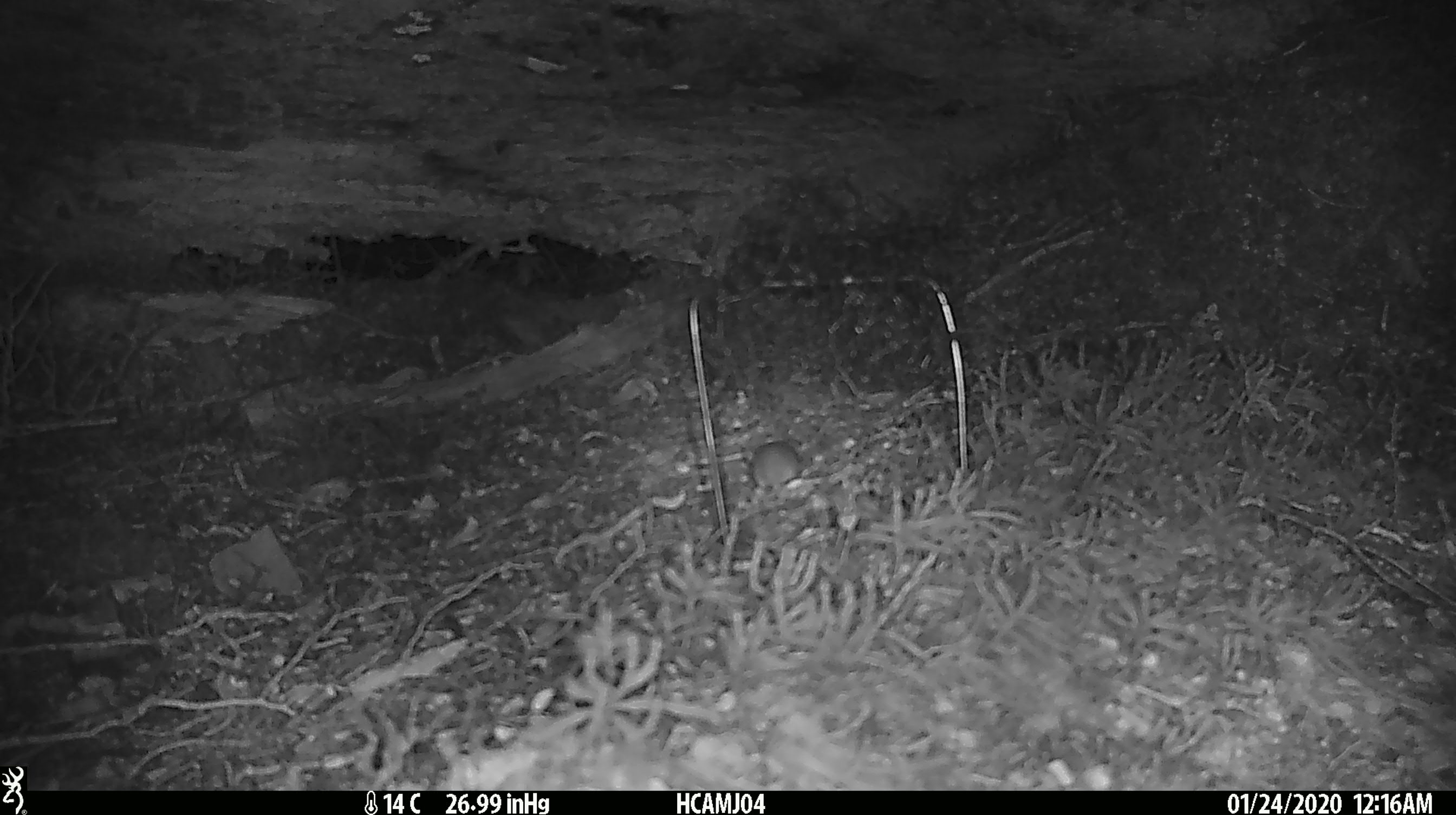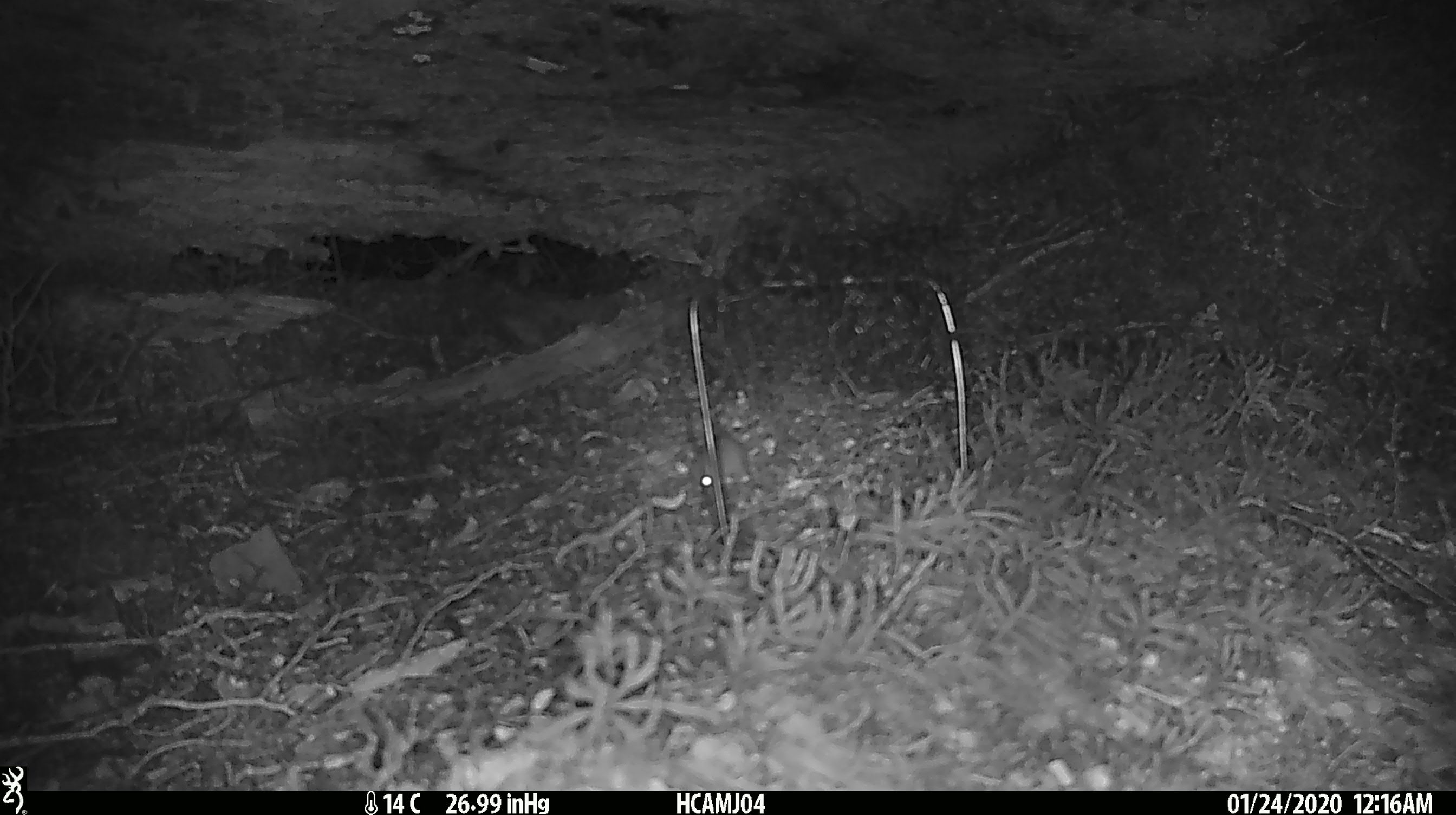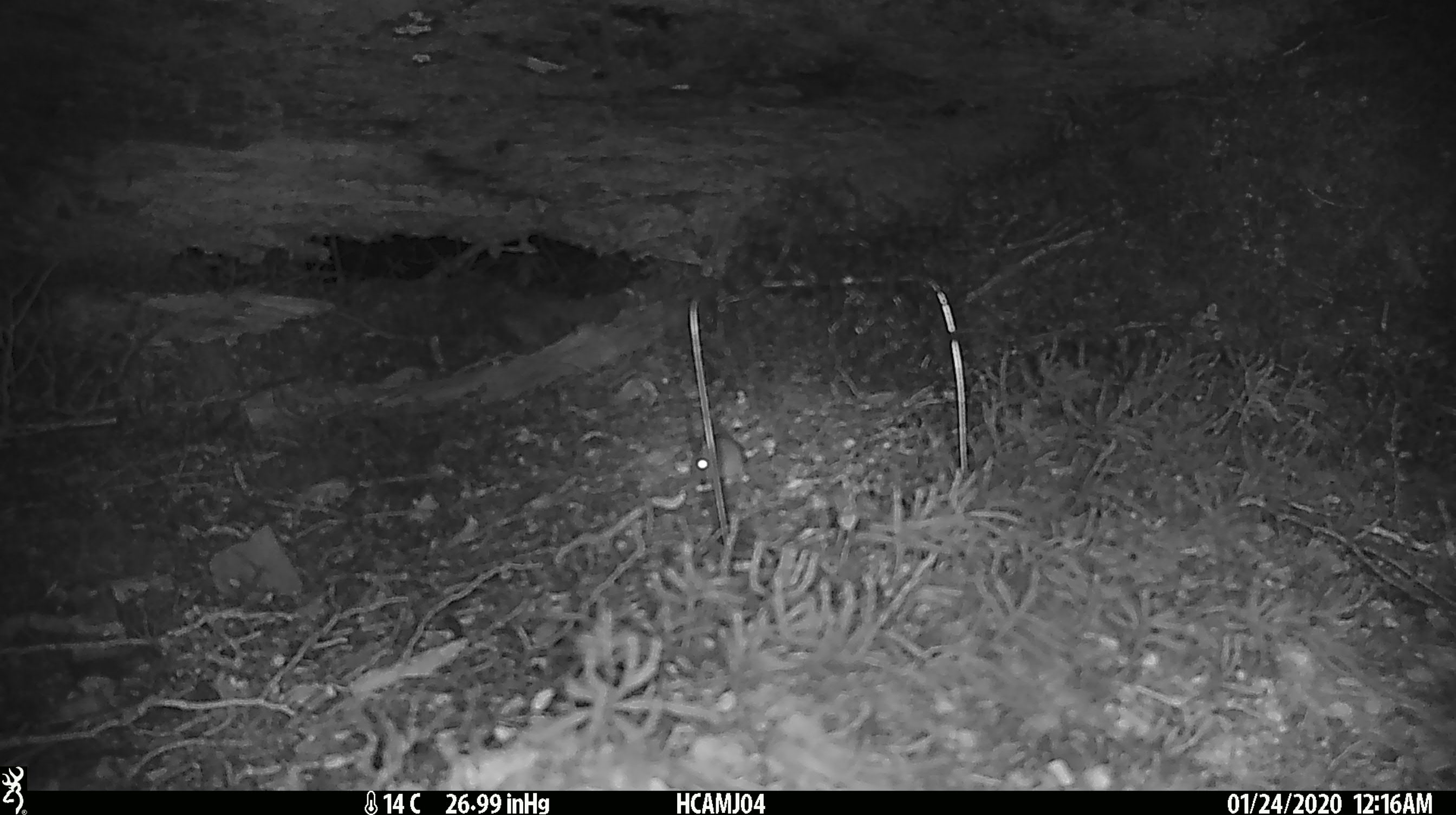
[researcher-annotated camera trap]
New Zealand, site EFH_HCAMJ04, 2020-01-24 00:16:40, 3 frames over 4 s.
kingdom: Animalia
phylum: Chordata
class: Mammalia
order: Rodentia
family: Muridae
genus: Mus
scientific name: Mus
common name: mouse